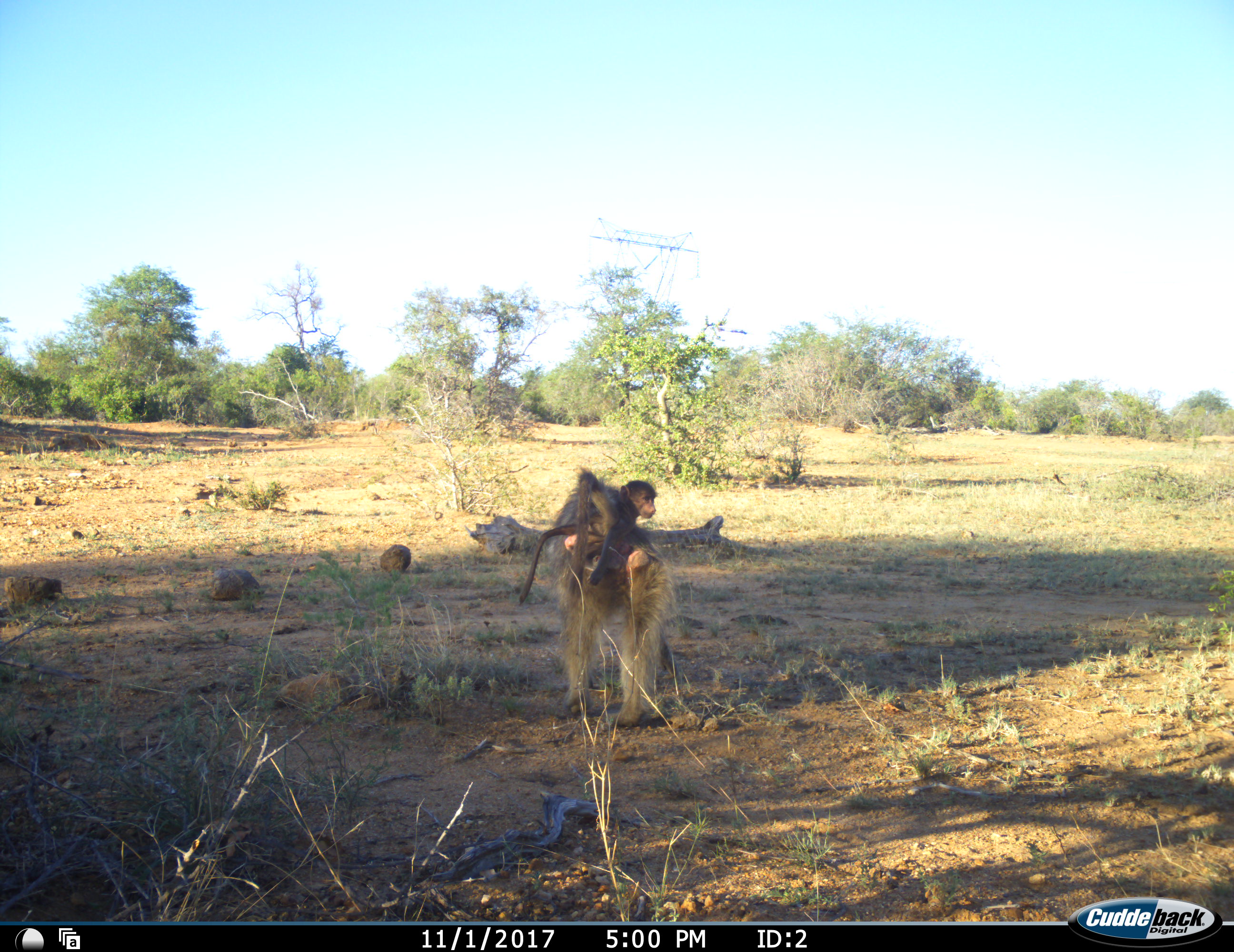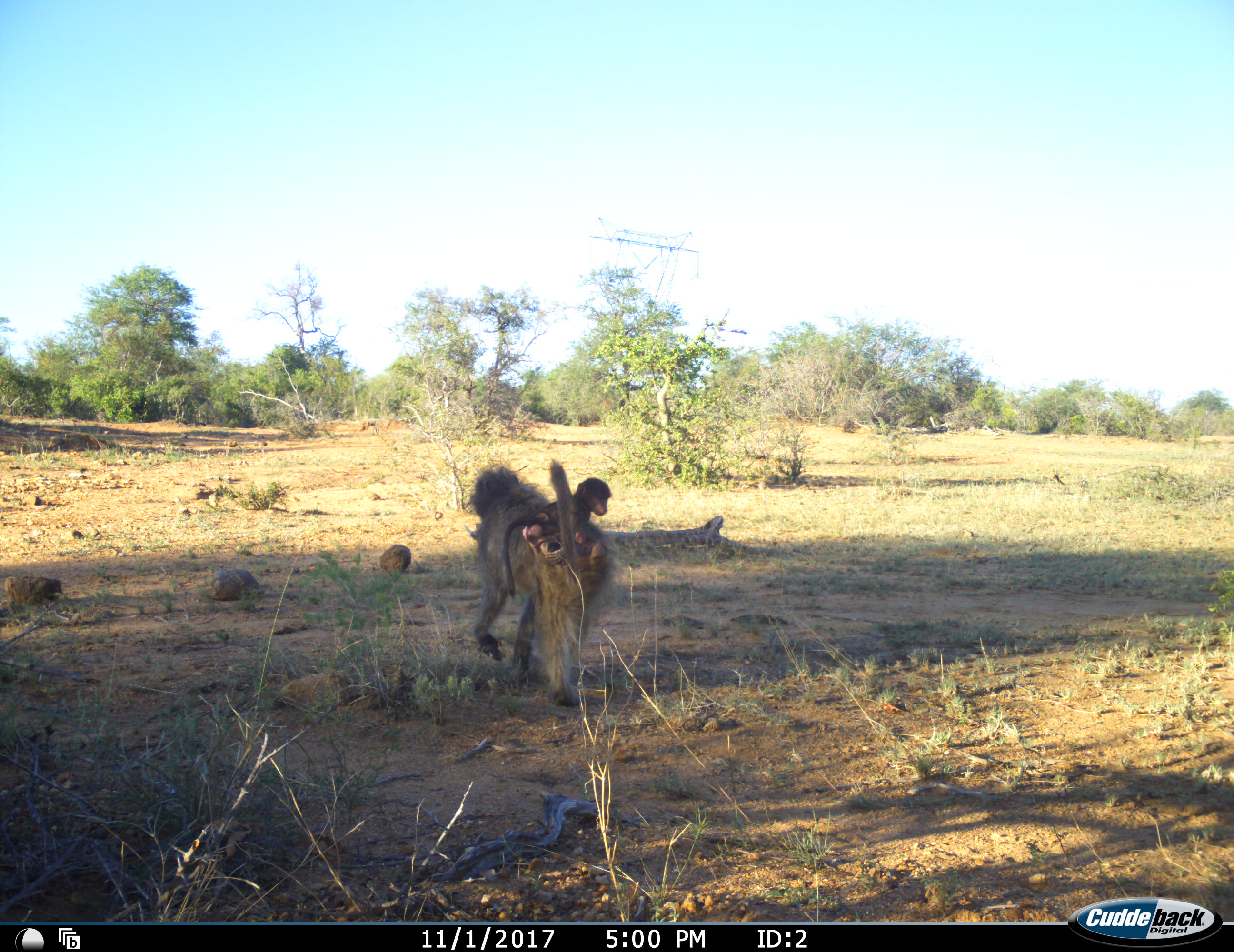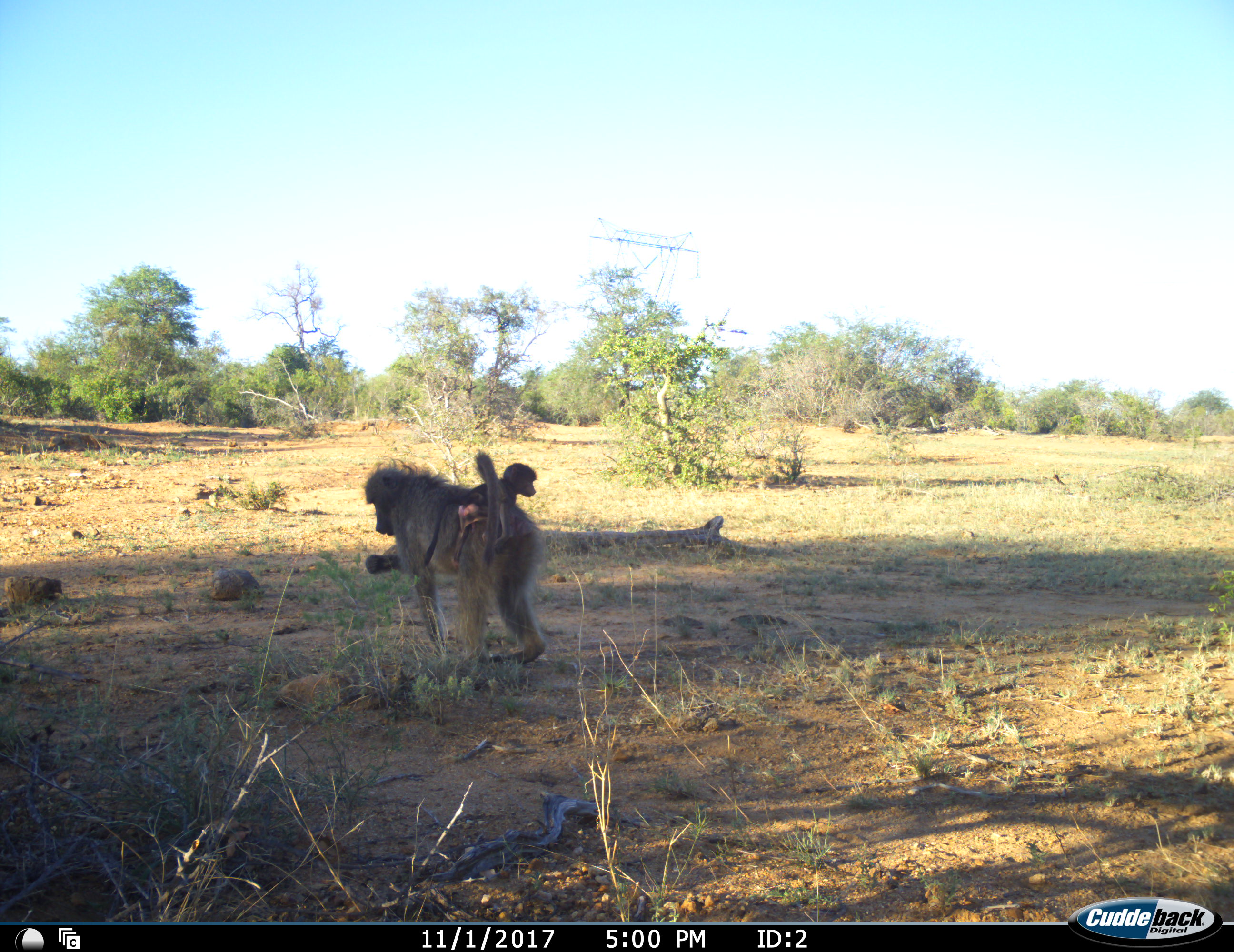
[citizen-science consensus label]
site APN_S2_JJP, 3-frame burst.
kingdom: Animalia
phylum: Chordata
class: Mammalia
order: Primates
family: Cercopithecidae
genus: Papio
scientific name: Papio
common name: baboon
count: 2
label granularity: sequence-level